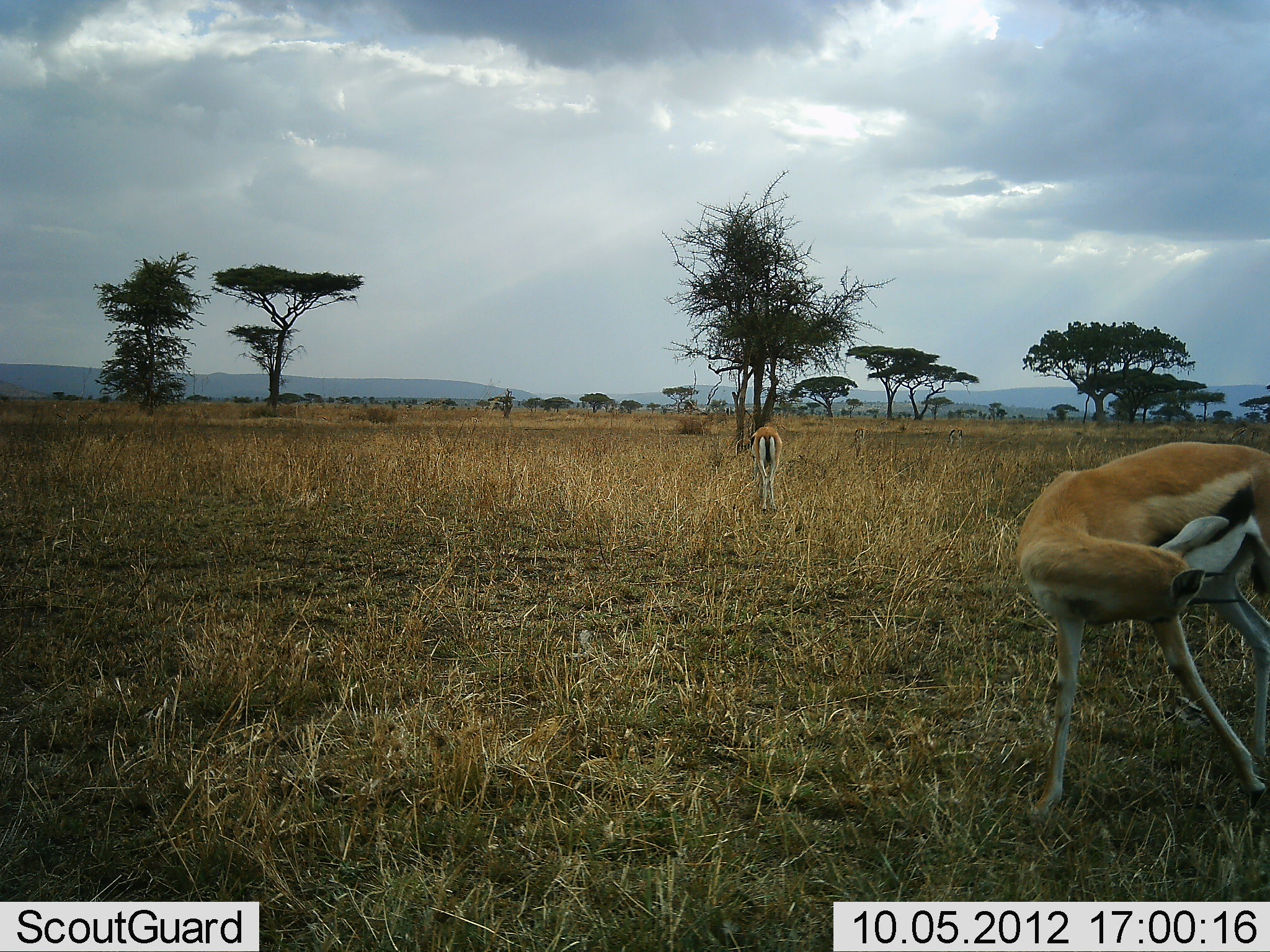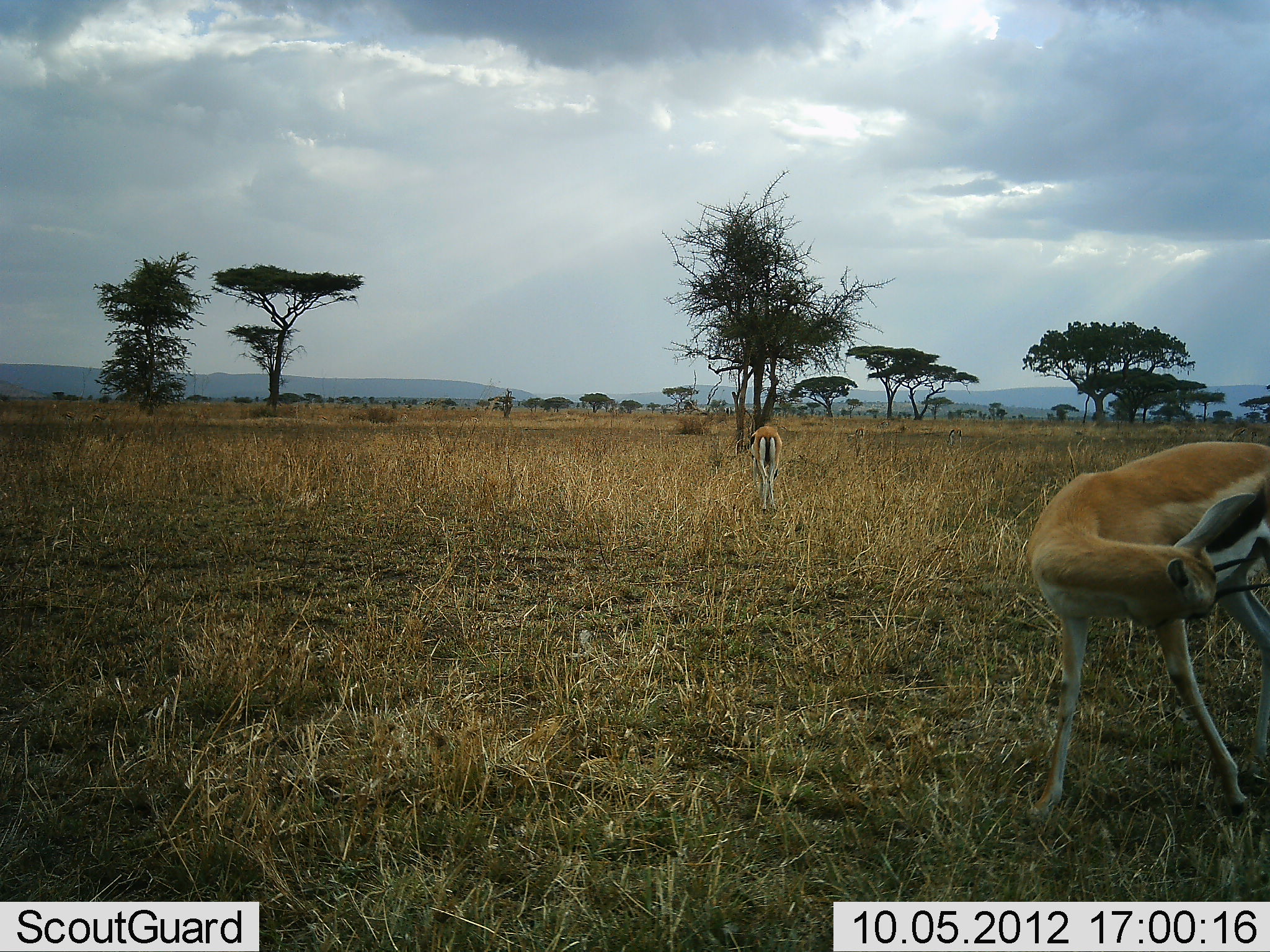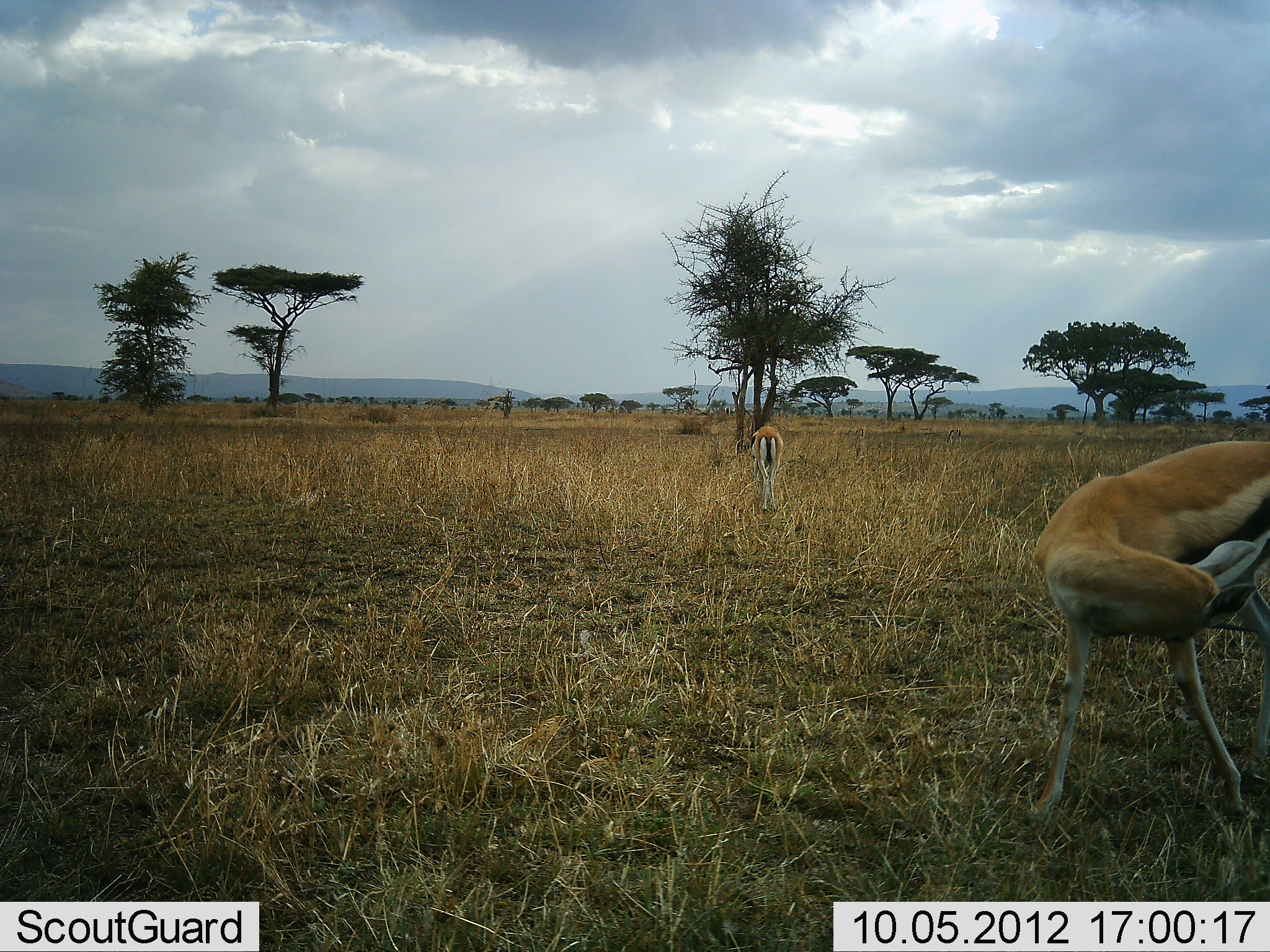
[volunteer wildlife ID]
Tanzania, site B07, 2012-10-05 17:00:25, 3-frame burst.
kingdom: Animalia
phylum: Chordata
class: Mammalia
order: Artiodactyla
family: Bovidae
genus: Eudorcas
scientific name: Eudorcas thomsonii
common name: thomson's gazelle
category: gazellethomsons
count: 2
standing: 90%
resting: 0%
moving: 10%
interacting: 10%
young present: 0%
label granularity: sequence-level